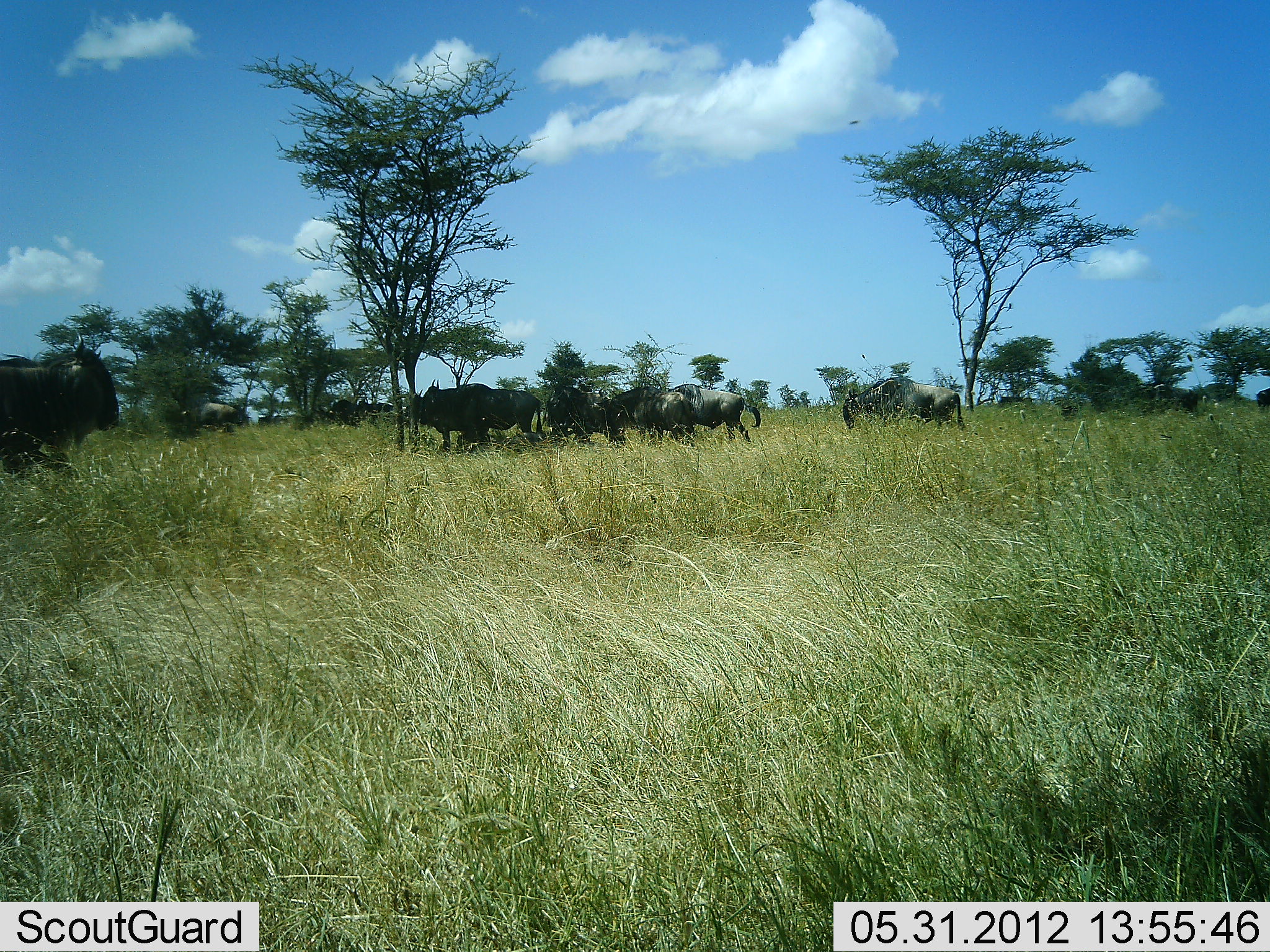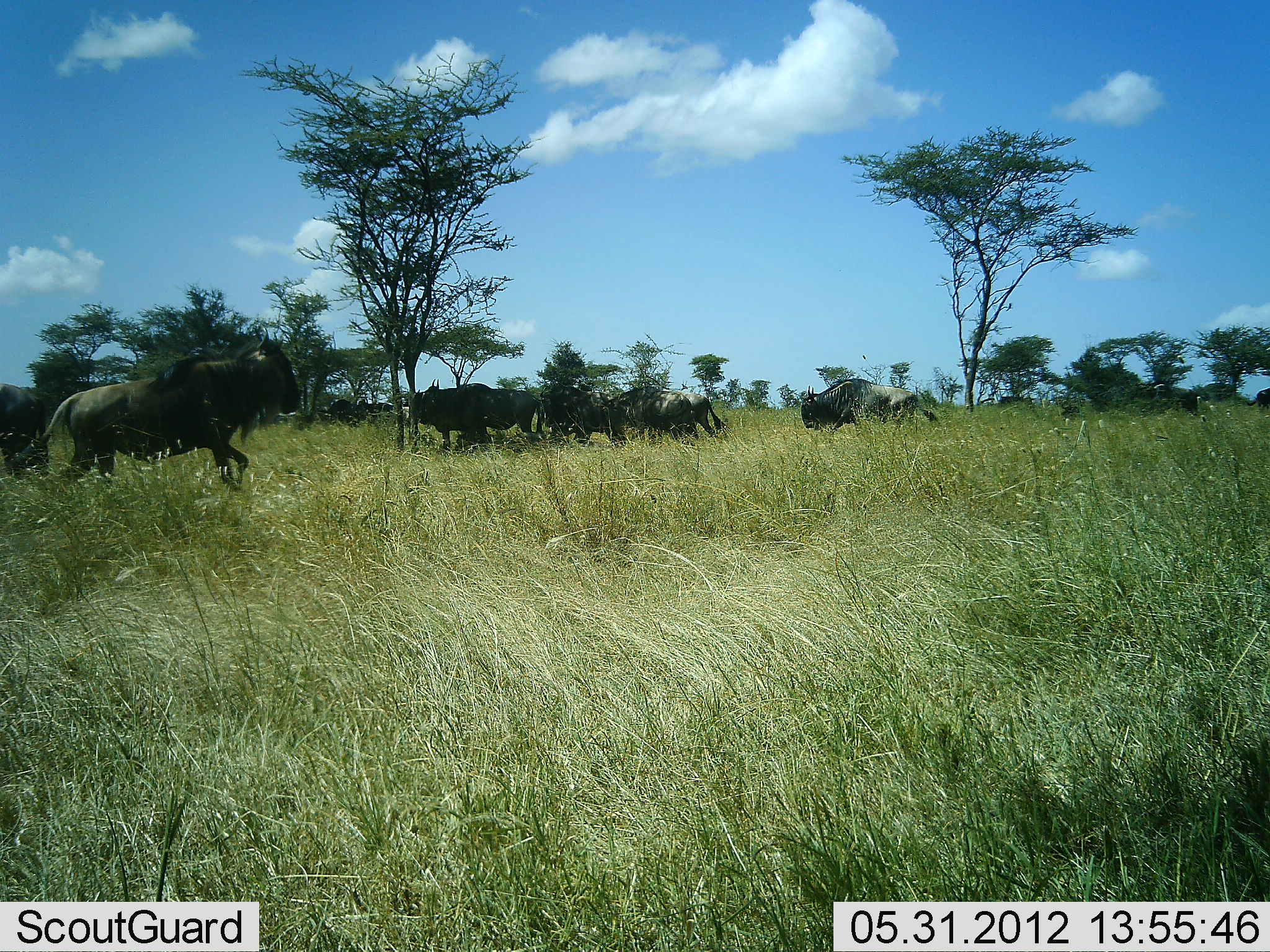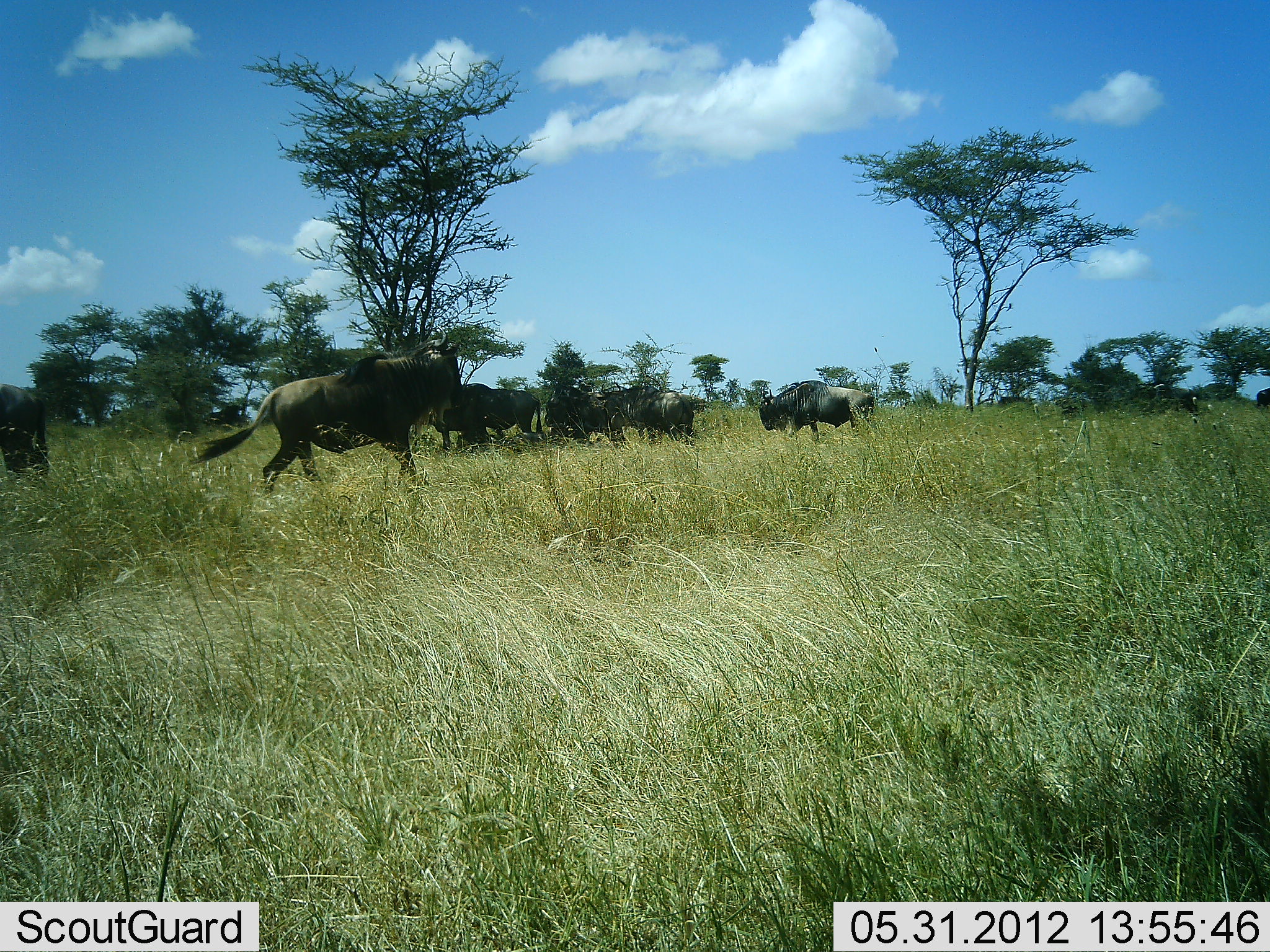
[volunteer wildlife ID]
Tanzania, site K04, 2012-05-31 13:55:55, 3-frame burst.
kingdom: Animalia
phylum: Chordata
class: Mammalia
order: Artiodactyla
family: Bovidae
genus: Connochaetes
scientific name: Connochaetes taurinus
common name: blue wildebeest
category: wildebeest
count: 8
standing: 50%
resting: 0%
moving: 100%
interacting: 10%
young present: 0%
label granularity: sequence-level